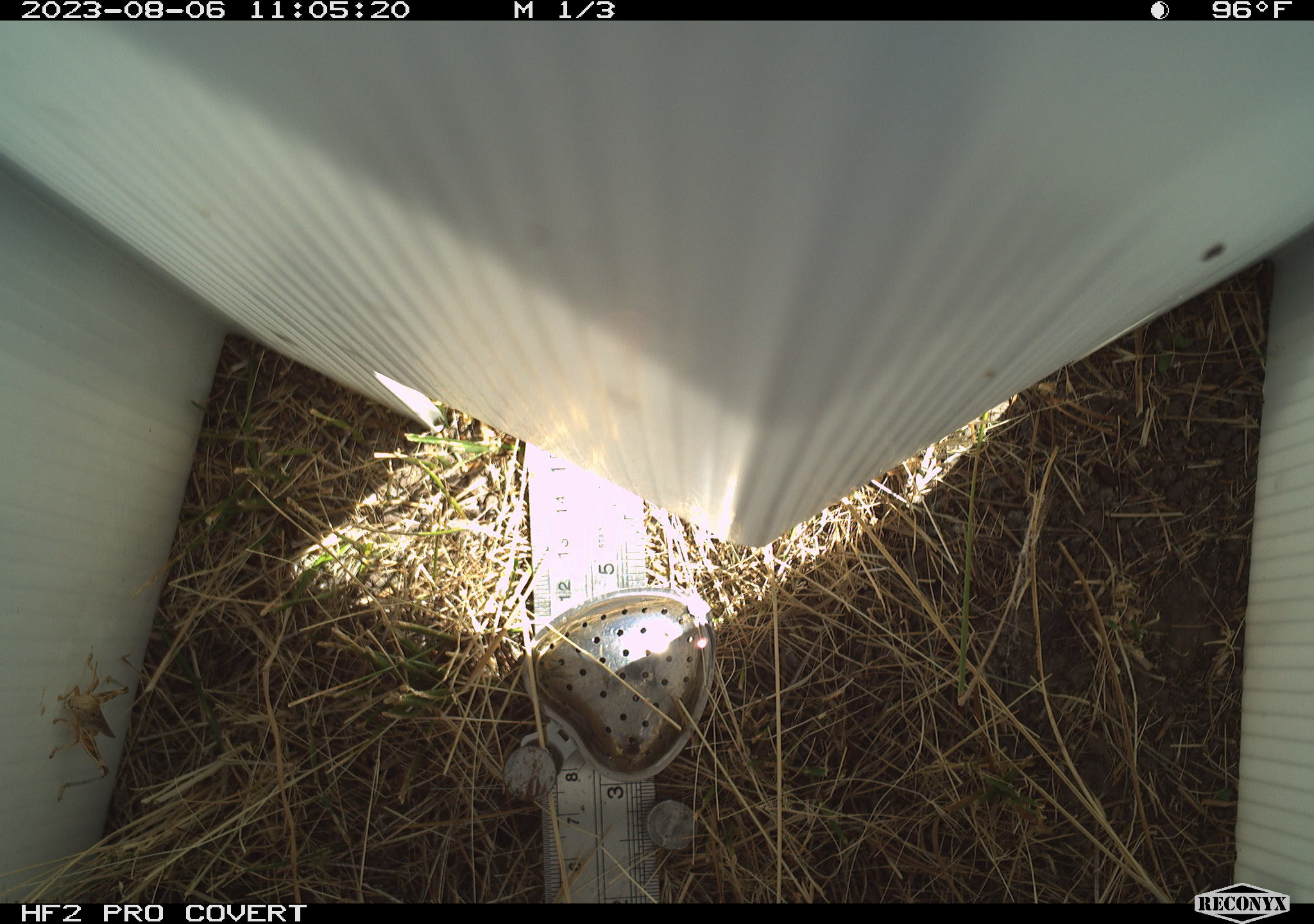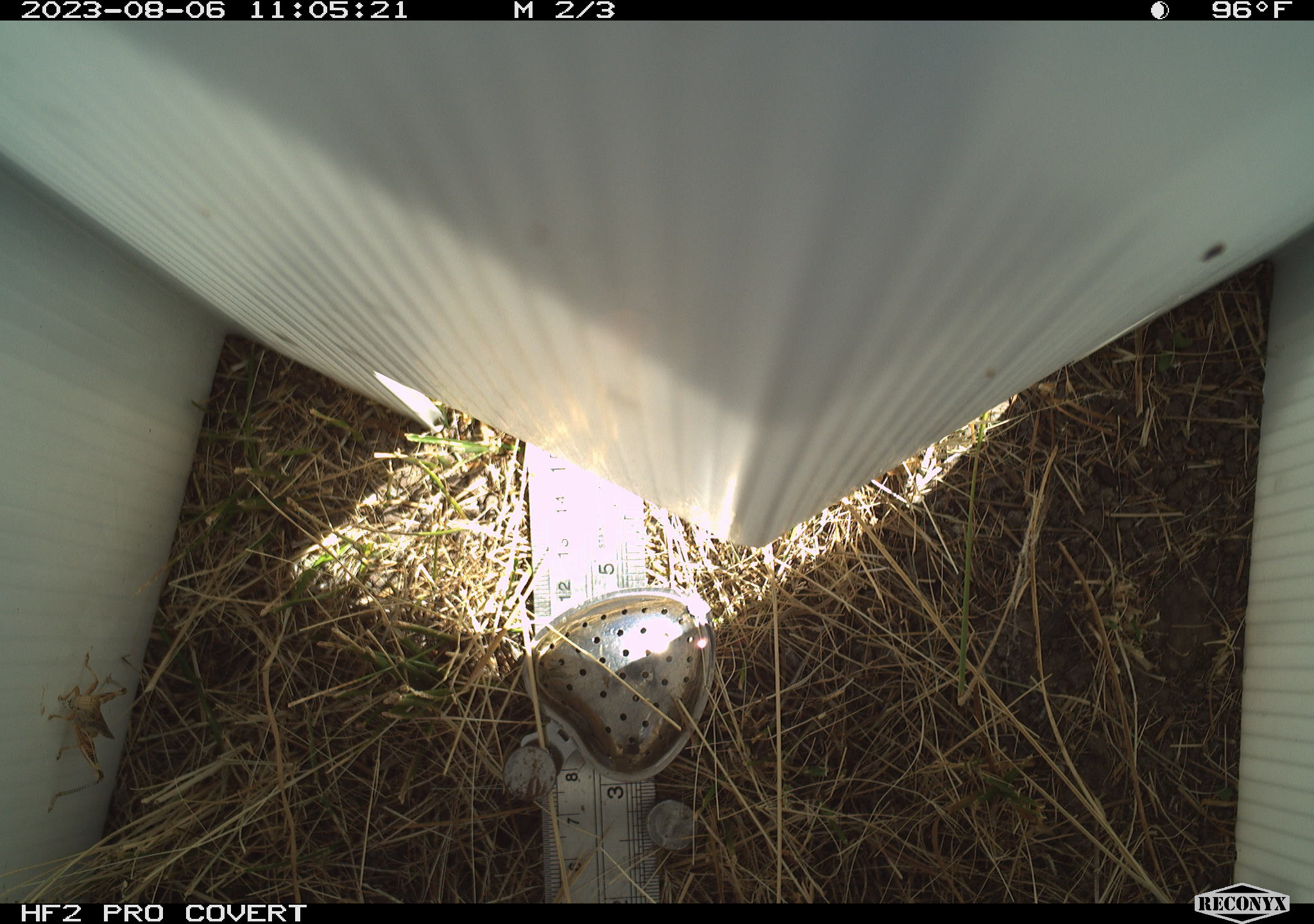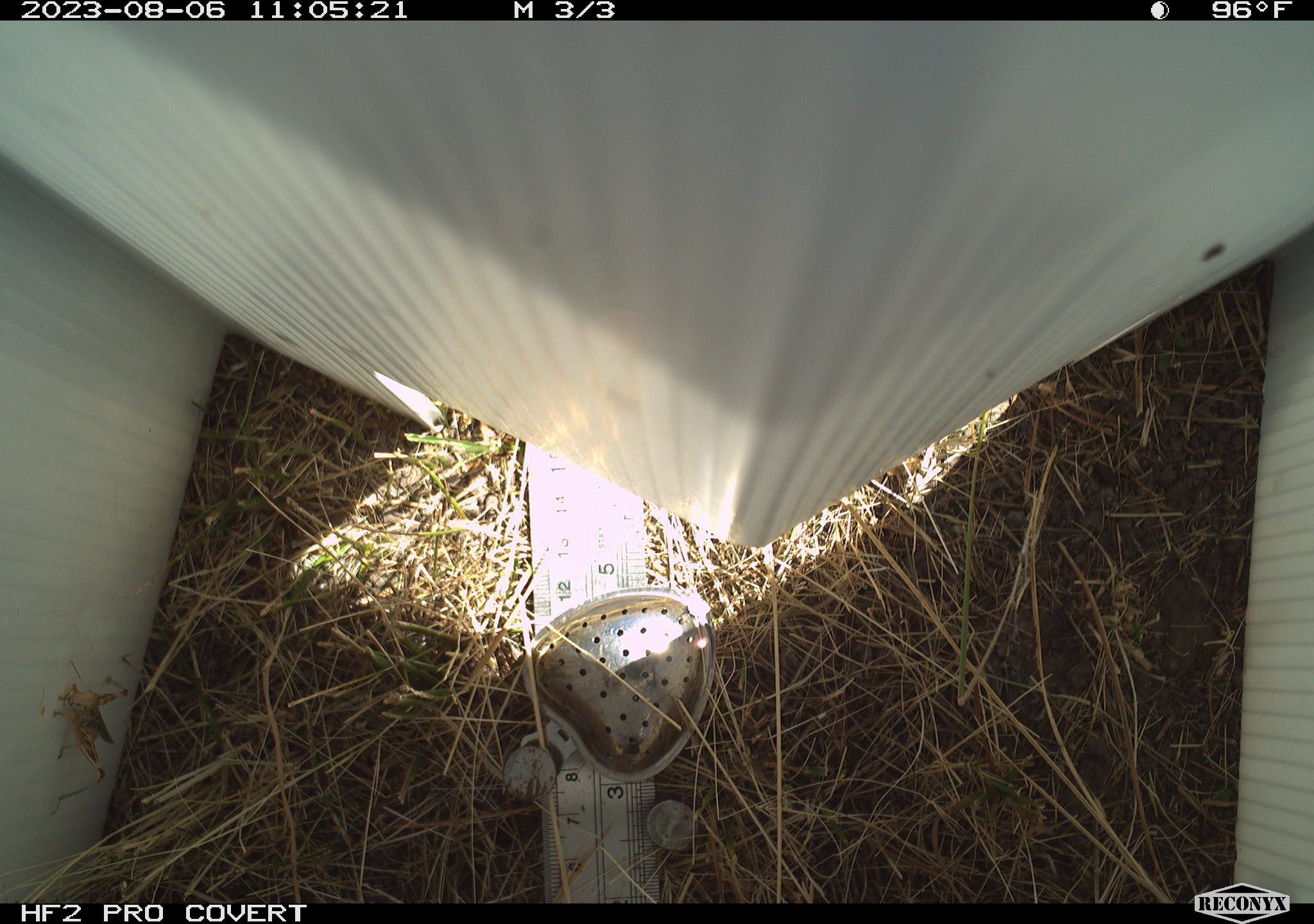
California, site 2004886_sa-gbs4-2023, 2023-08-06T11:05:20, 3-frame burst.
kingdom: Animalia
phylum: Arthropoda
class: Insecta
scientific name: Insecta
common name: insect